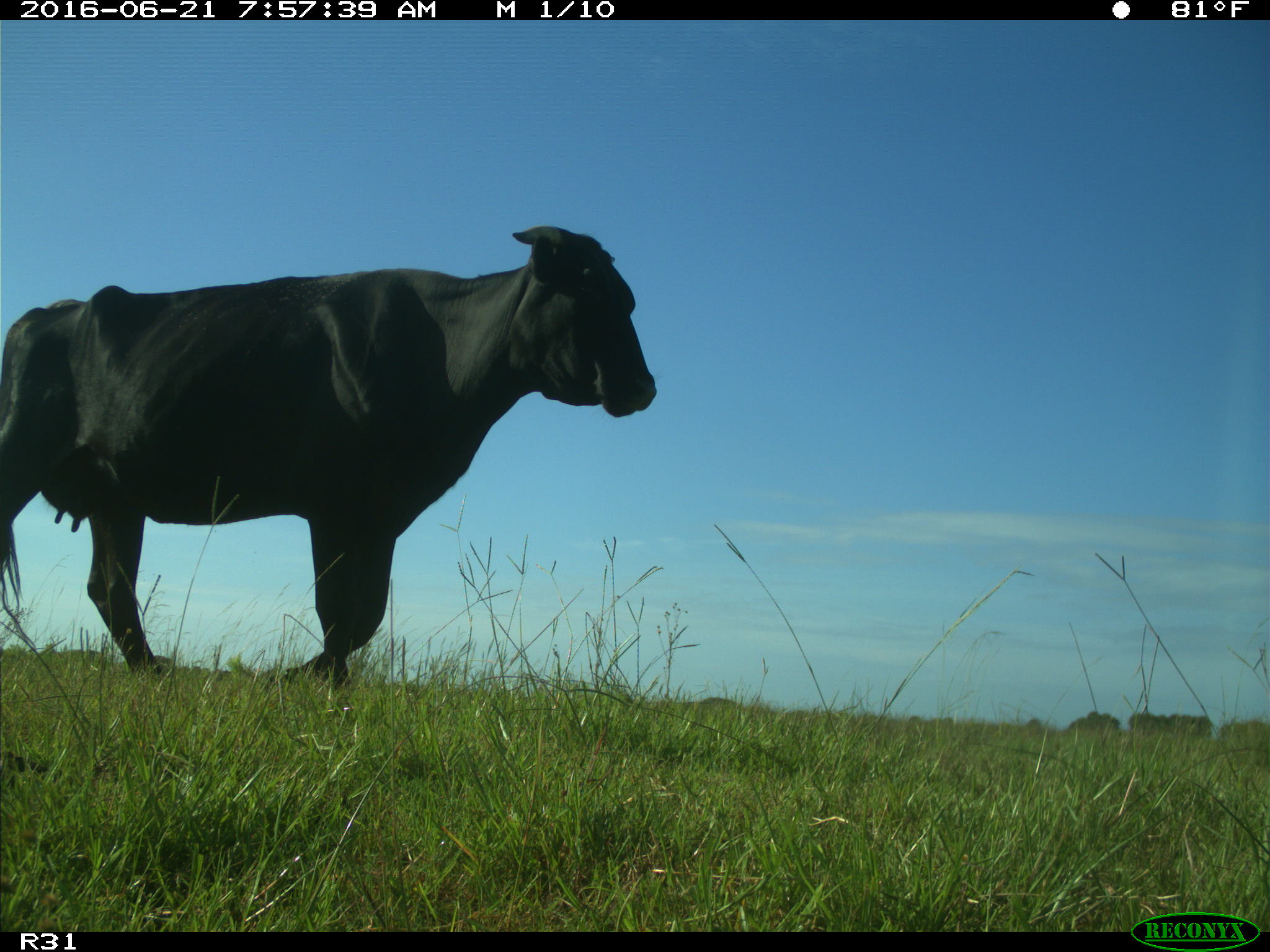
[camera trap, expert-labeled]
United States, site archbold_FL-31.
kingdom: Animalia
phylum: Chordata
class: Mammalia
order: Artiodactyla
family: Bovidae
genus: Bos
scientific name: Bos taurus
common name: domestic cow